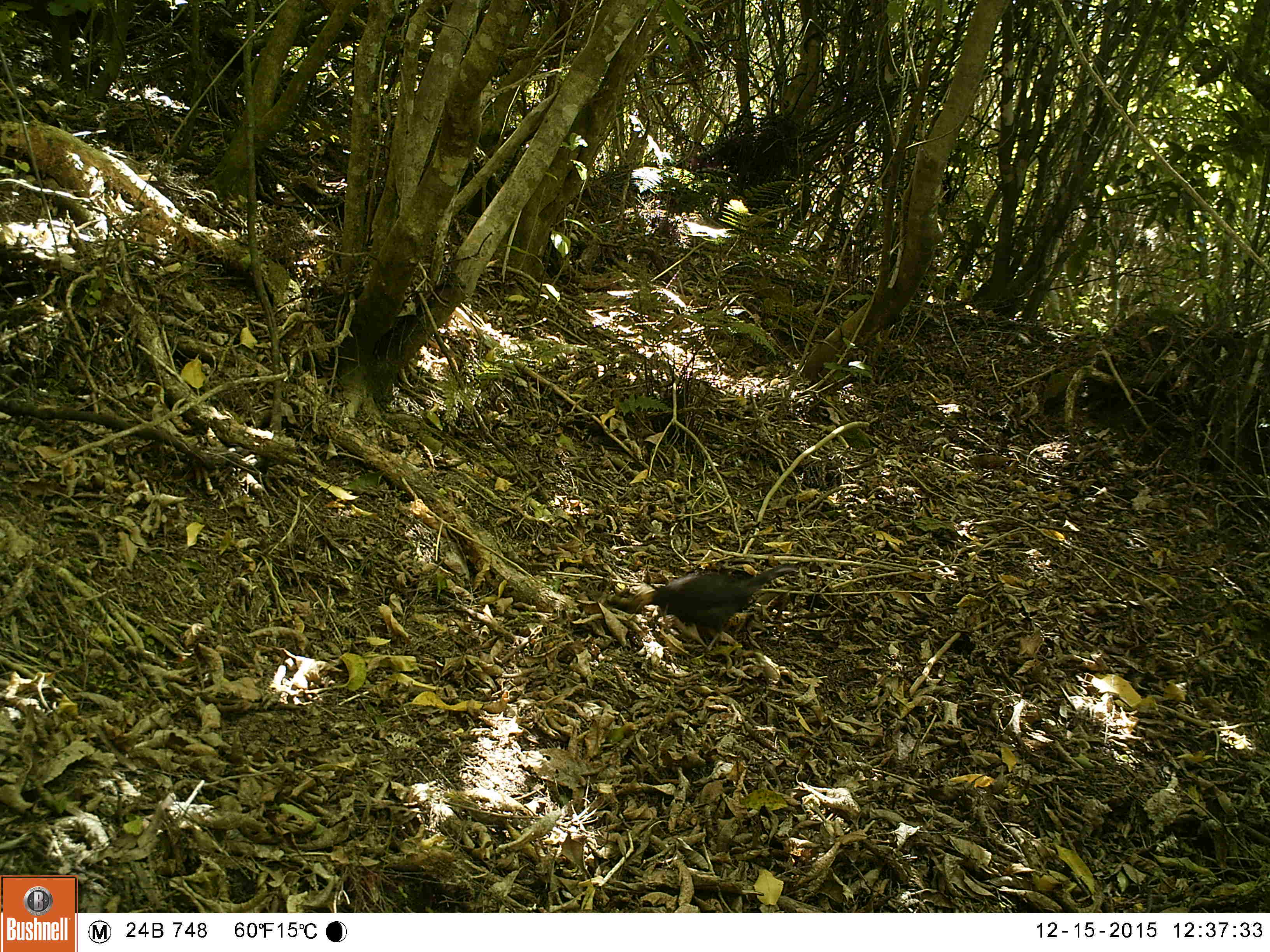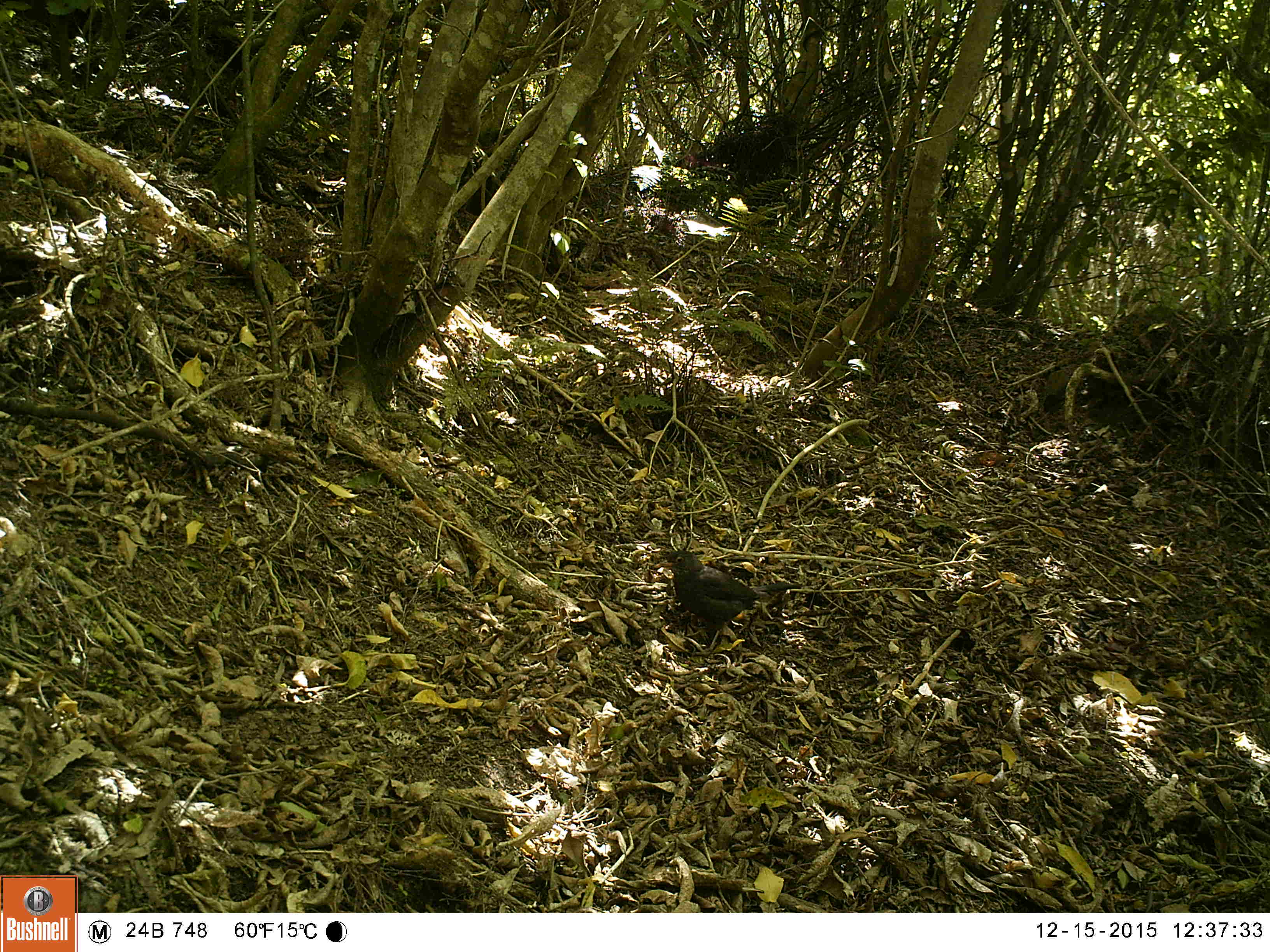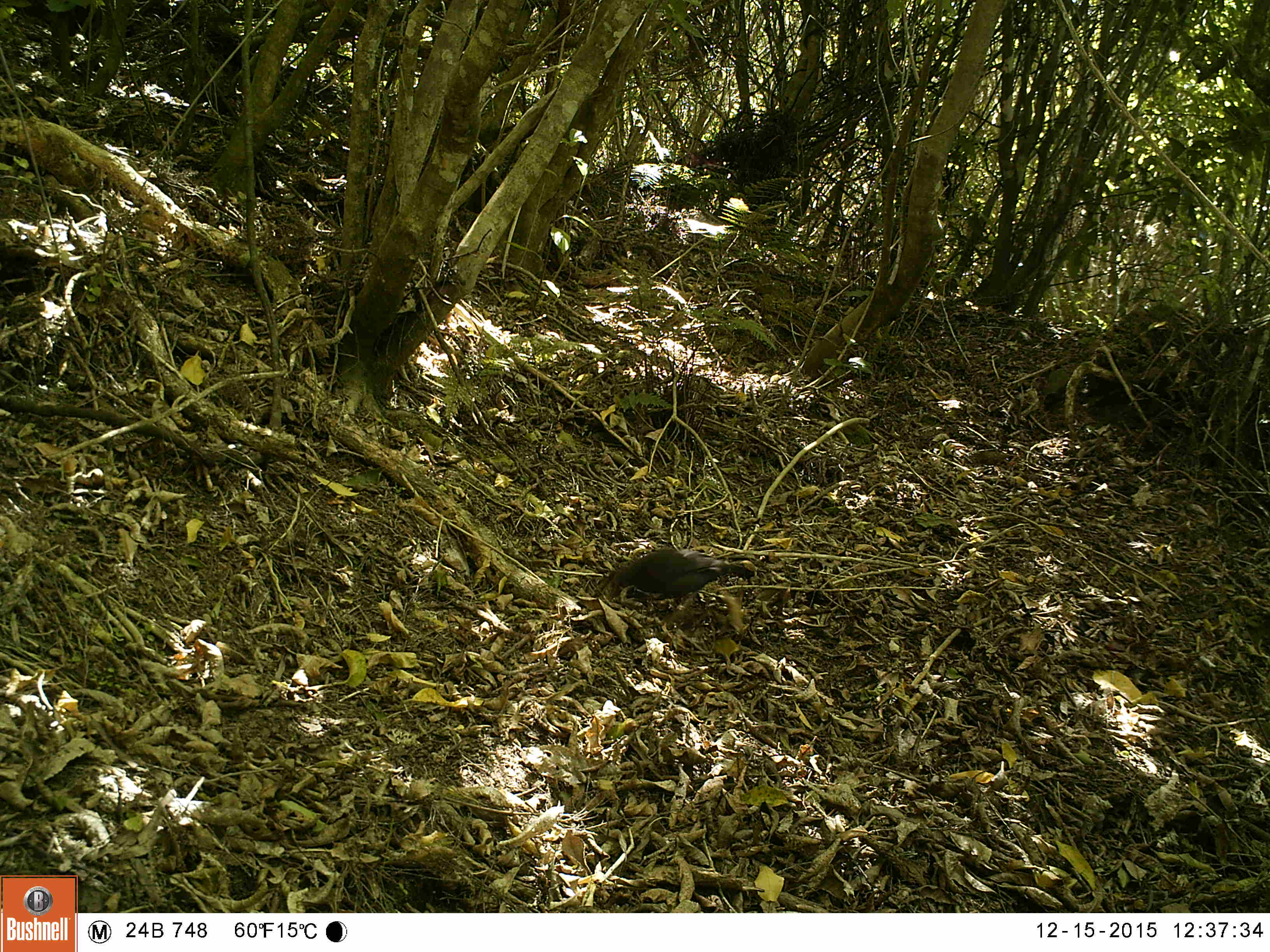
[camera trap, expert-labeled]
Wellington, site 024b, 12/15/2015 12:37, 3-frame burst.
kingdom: Animalia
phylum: Chordata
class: Aves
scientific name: Aves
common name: bird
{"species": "bird (Aves)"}